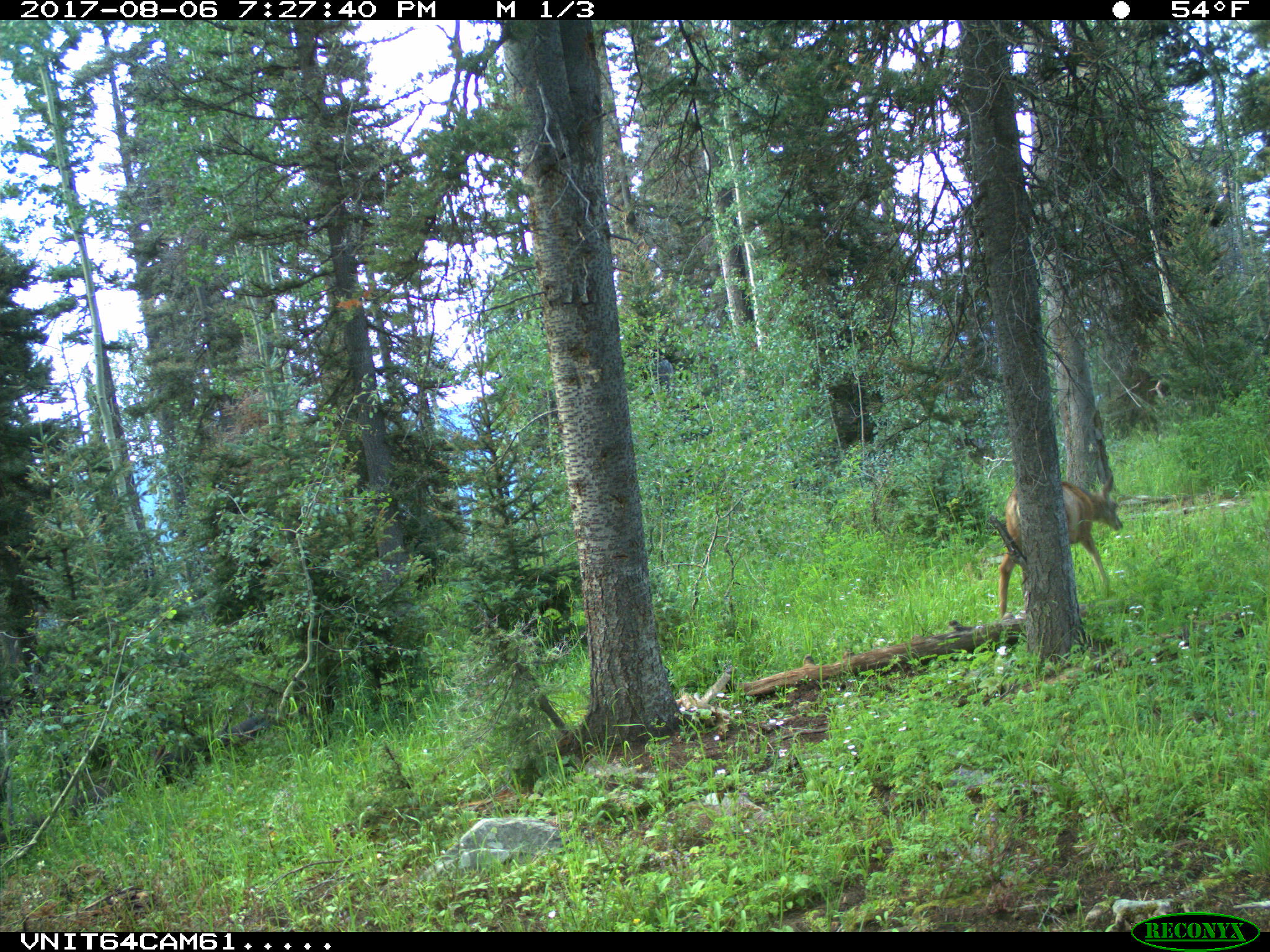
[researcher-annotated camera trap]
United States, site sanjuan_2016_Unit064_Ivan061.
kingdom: Animalia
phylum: Chordata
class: Mammalia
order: Artiodactyla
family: Cervidae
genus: Odocoileus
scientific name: Odocoileus hemionus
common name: mule deer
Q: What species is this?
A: Odocoileus hemionus (mule deer).